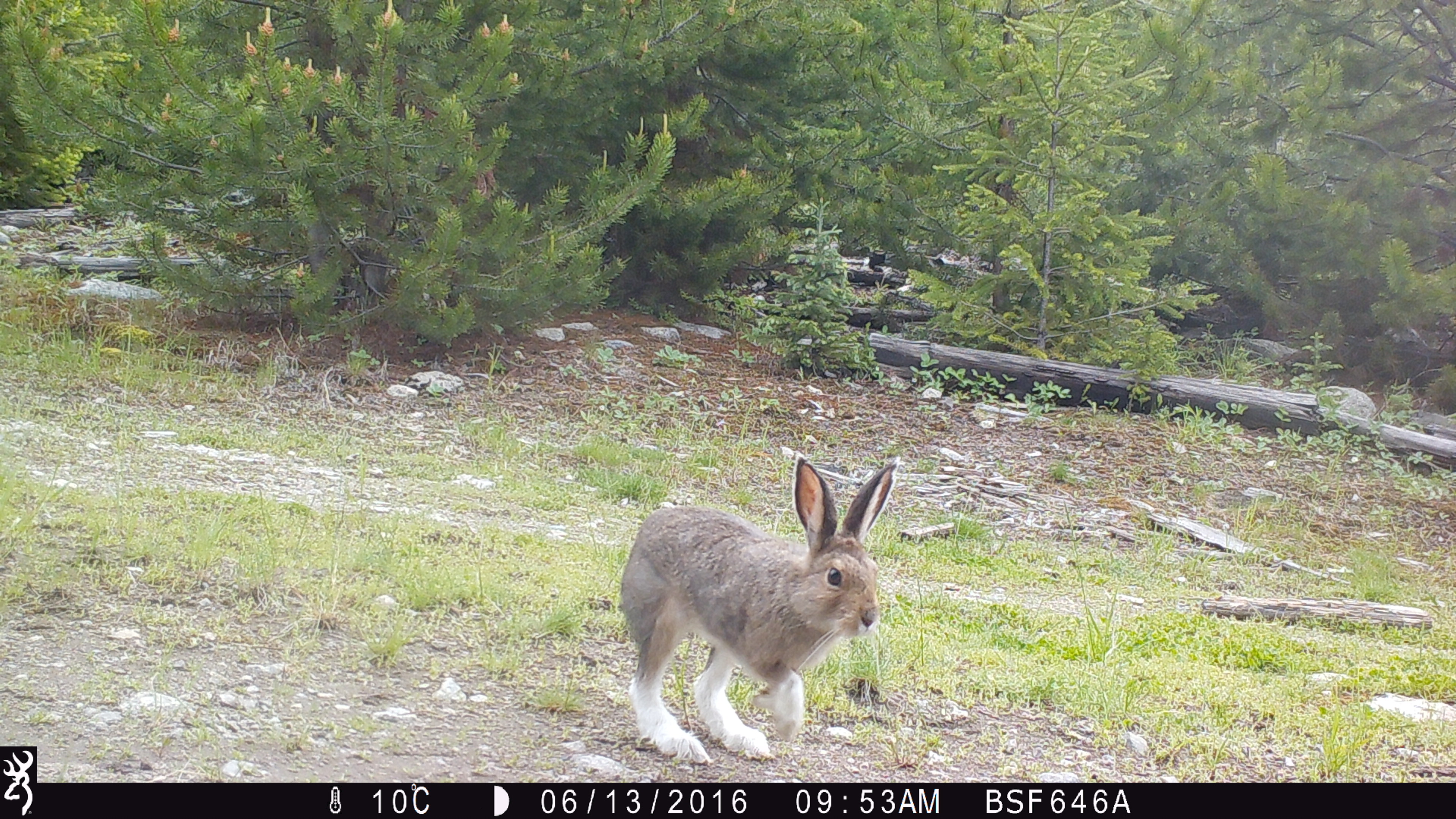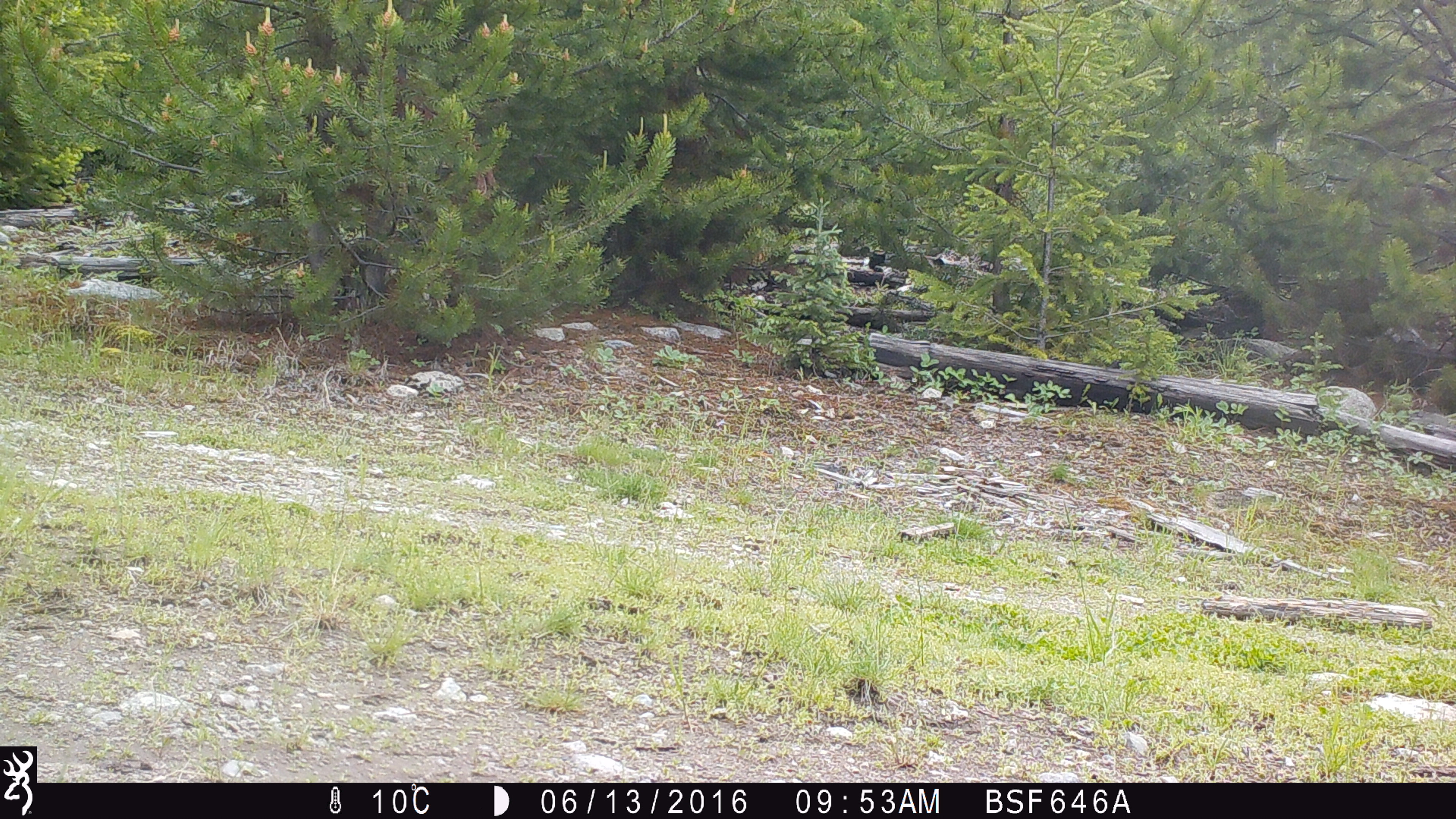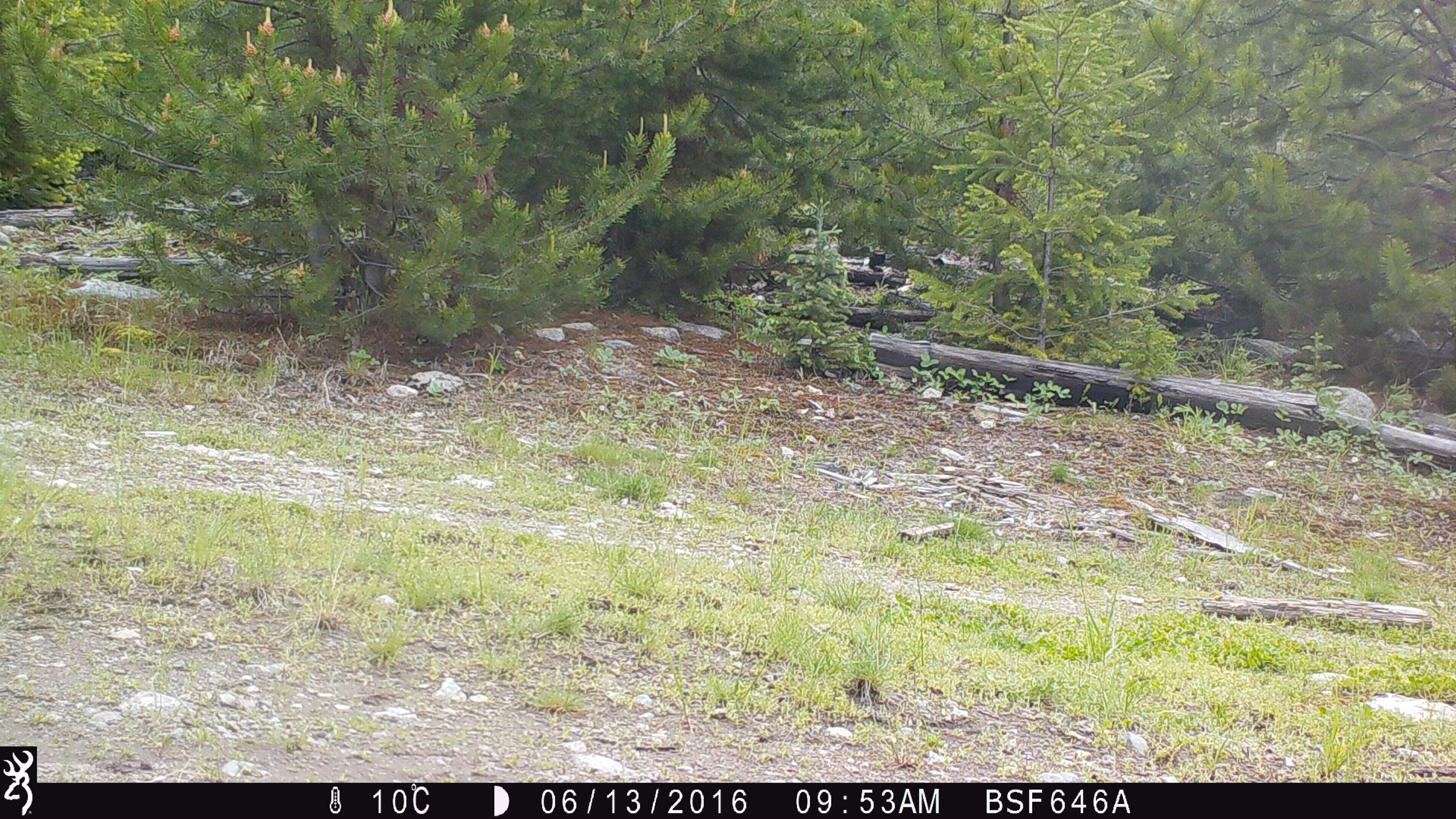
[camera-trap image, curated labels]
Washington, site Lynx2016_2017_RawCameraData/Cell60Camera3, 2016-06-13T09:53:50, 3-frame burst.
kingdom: Animalia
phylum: Chordata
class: Mammalia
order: Lagomorpha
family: Leporidae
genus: Lepus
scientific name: Lepus americanus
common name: snowshoe hare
Lepus americanus (snowshoe hare). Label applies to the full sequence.